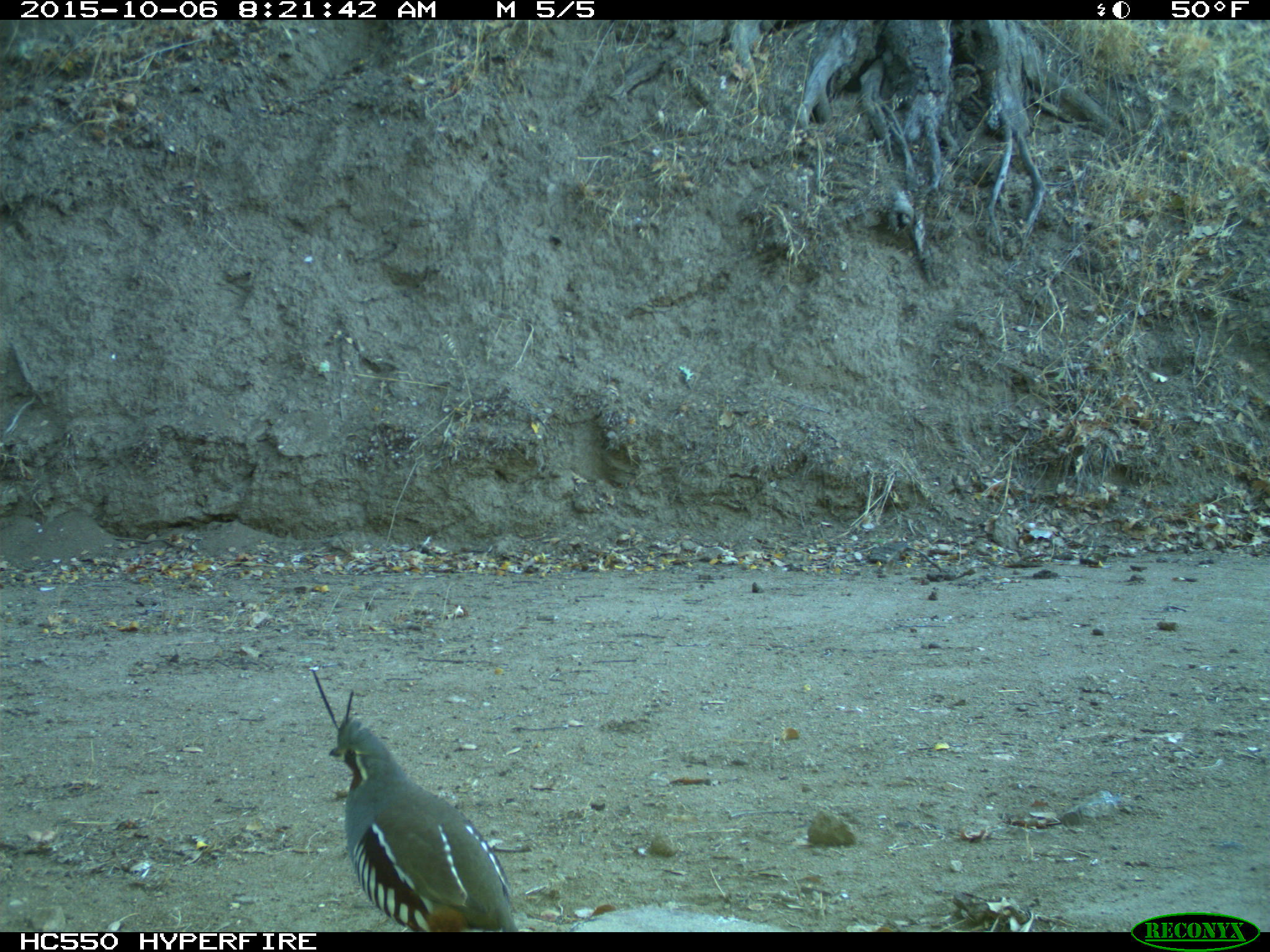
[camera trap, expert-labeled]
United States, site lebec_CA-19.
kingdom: Animalia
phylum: Chordata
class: Aves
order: Galliformes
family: Odontophoridae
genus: Callipepla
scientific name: Callipepla californica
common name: california quail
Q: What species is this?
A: Callipepla californica (california quail).